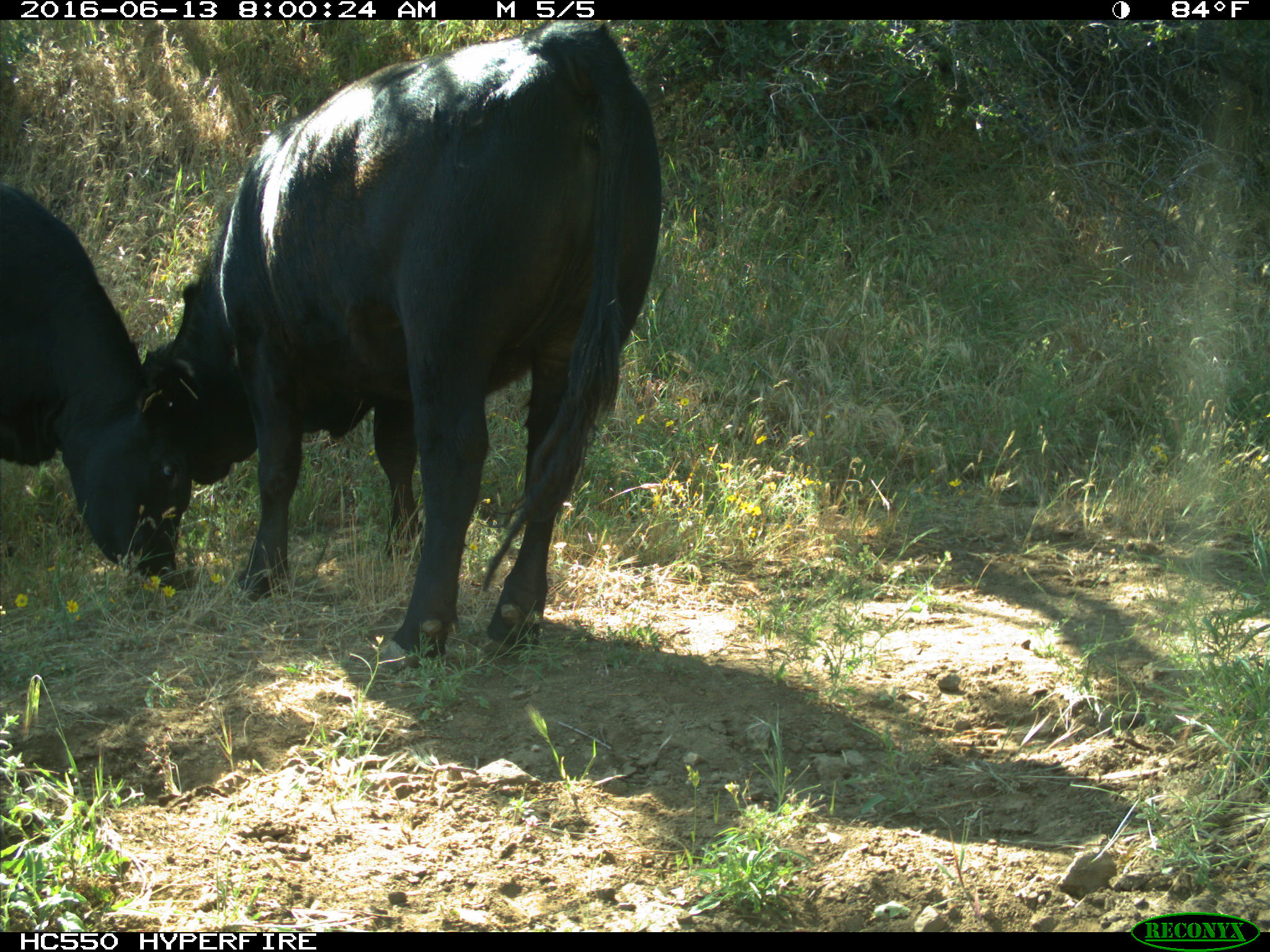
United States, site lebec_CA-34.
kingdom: Animalia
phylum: Chordata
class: Mammalia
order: Artiodactyla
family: Bovidae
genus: Bos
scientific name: Bos taurus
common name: domestic cow